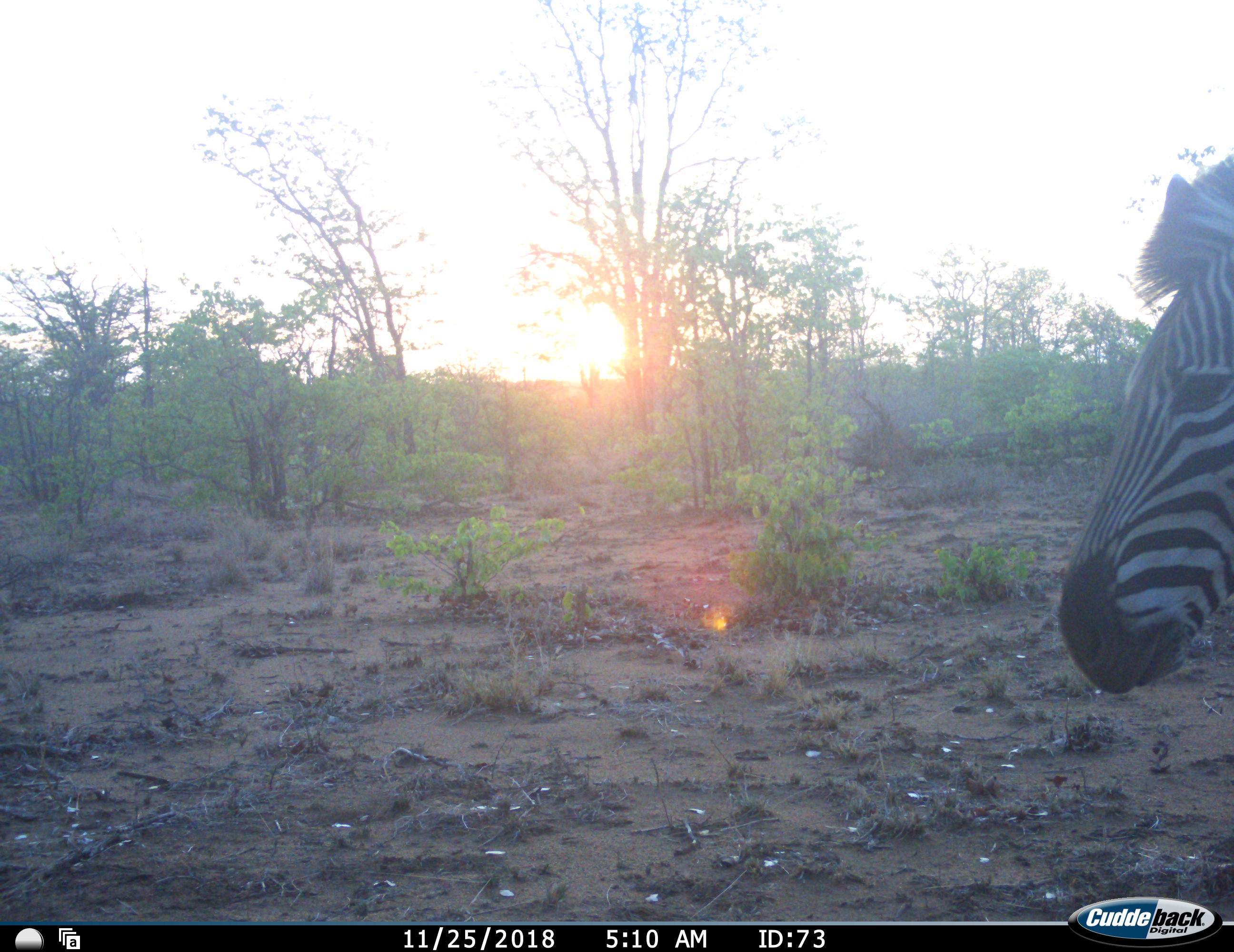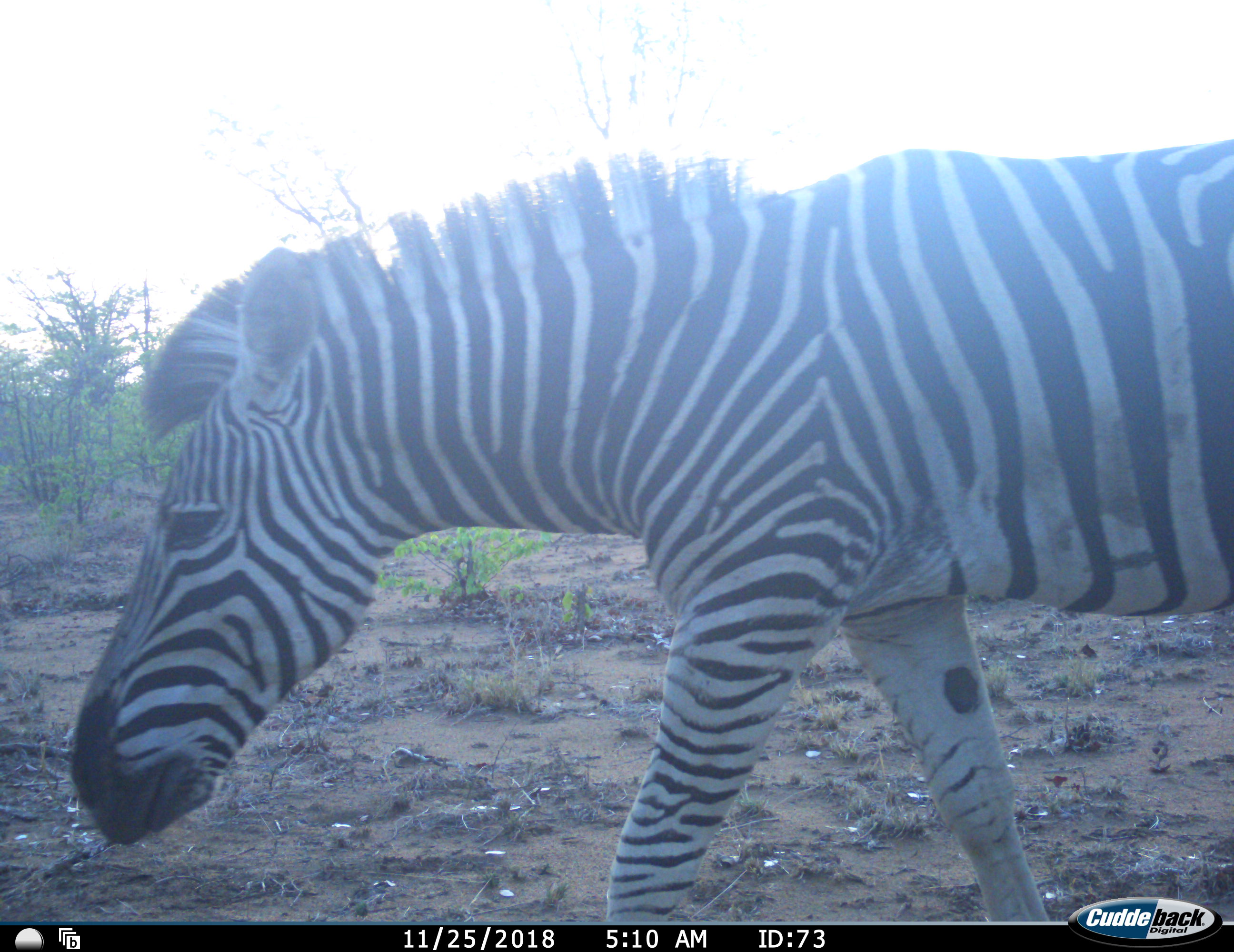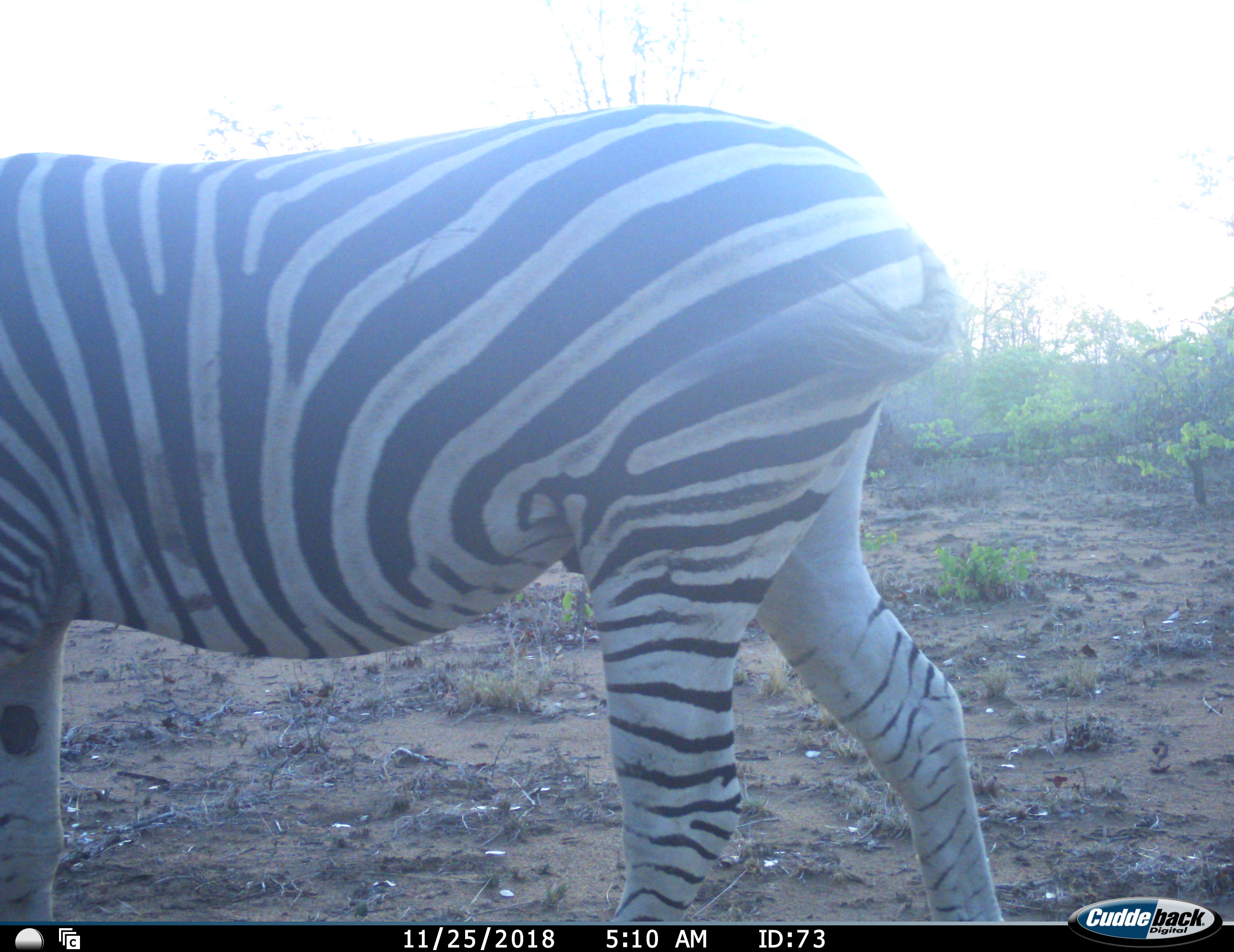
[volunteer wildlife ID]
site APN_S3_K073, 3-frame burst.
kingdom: Animalia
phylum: Chordata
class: Mammalia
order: Perissodactyla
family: Equidae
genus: Equus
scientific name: Equus quagga burchellii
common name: burchell's zebra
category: zebraburchells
Zebraburchells (burchell's zebra) (Equus quagga burchellii), count 1. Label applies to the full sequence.